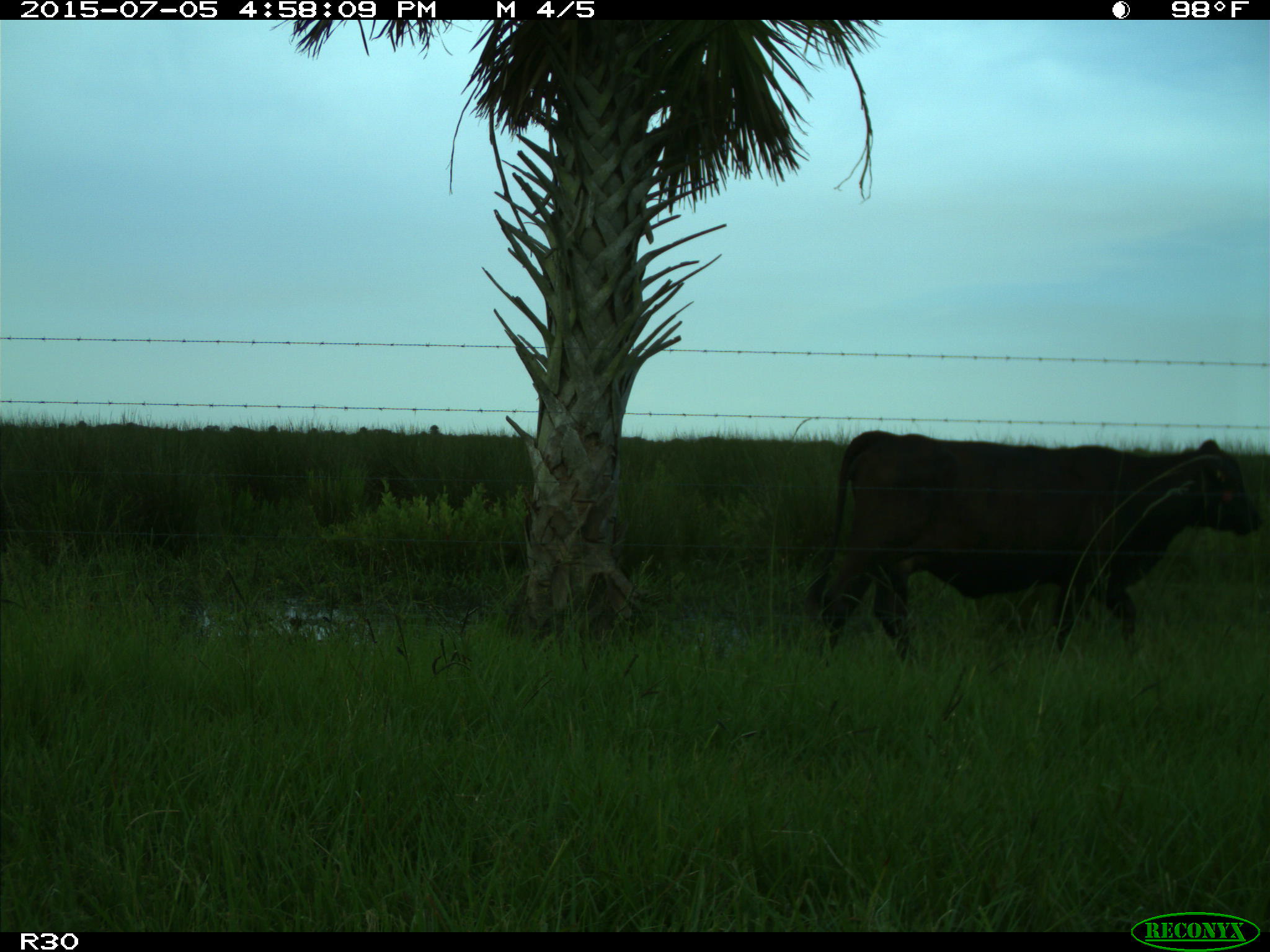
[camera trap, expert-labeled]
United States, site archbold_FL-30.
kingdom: Animalia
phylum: Chordata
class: Mammalia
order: Artiodactyla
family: Bovidae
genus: Bos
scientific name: Bos taurus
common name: domestic cow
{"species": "Bos taurus (domestic cow)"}